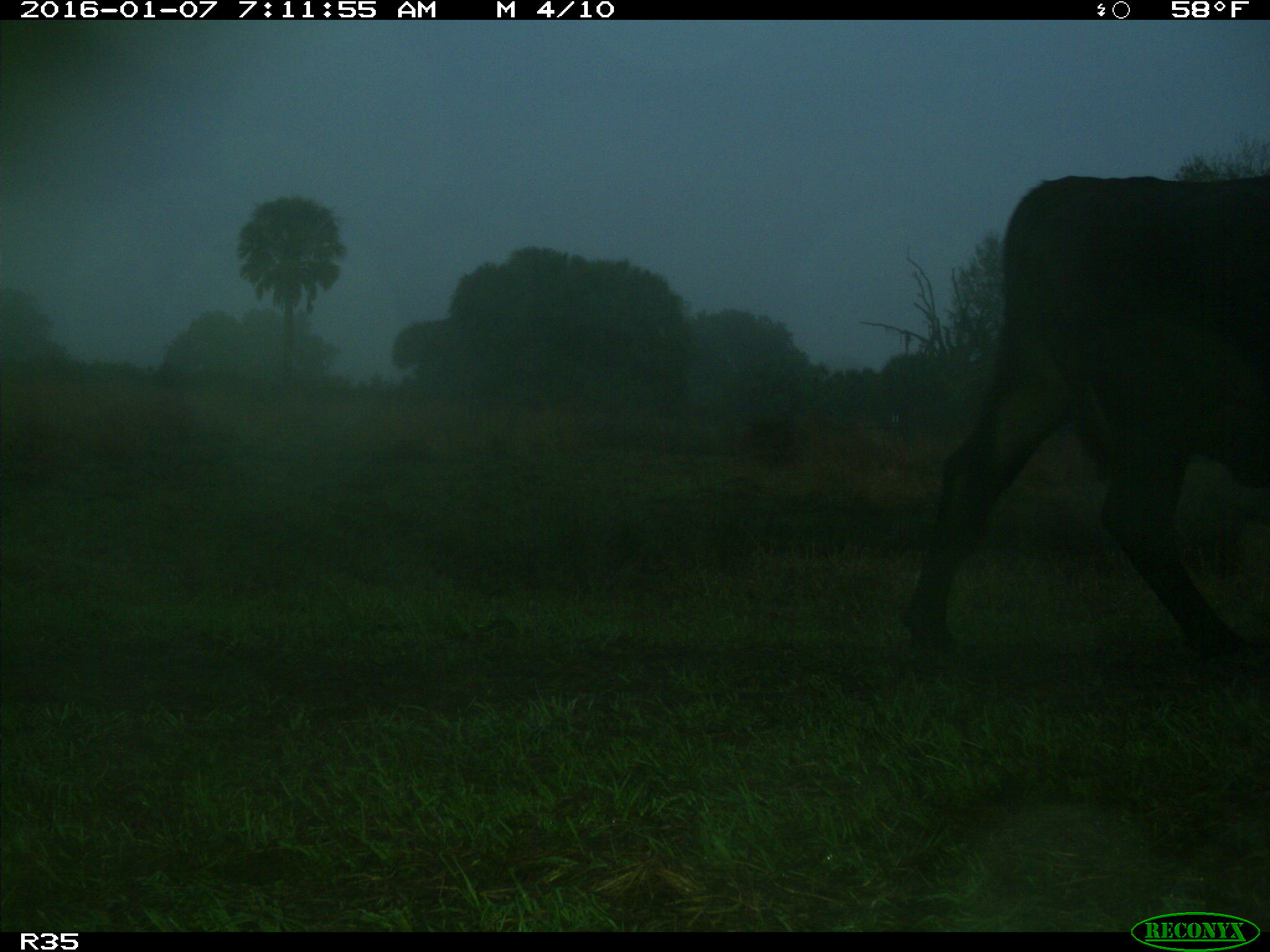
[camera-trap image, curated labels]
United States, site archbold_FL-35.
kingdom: Animalia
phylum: Chordata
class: Mammalia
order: Artiodactyla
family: Bovidae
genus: Bos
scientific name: Bos taurus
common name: domestic cow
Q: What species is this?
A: Bos taurus (domestic cow).